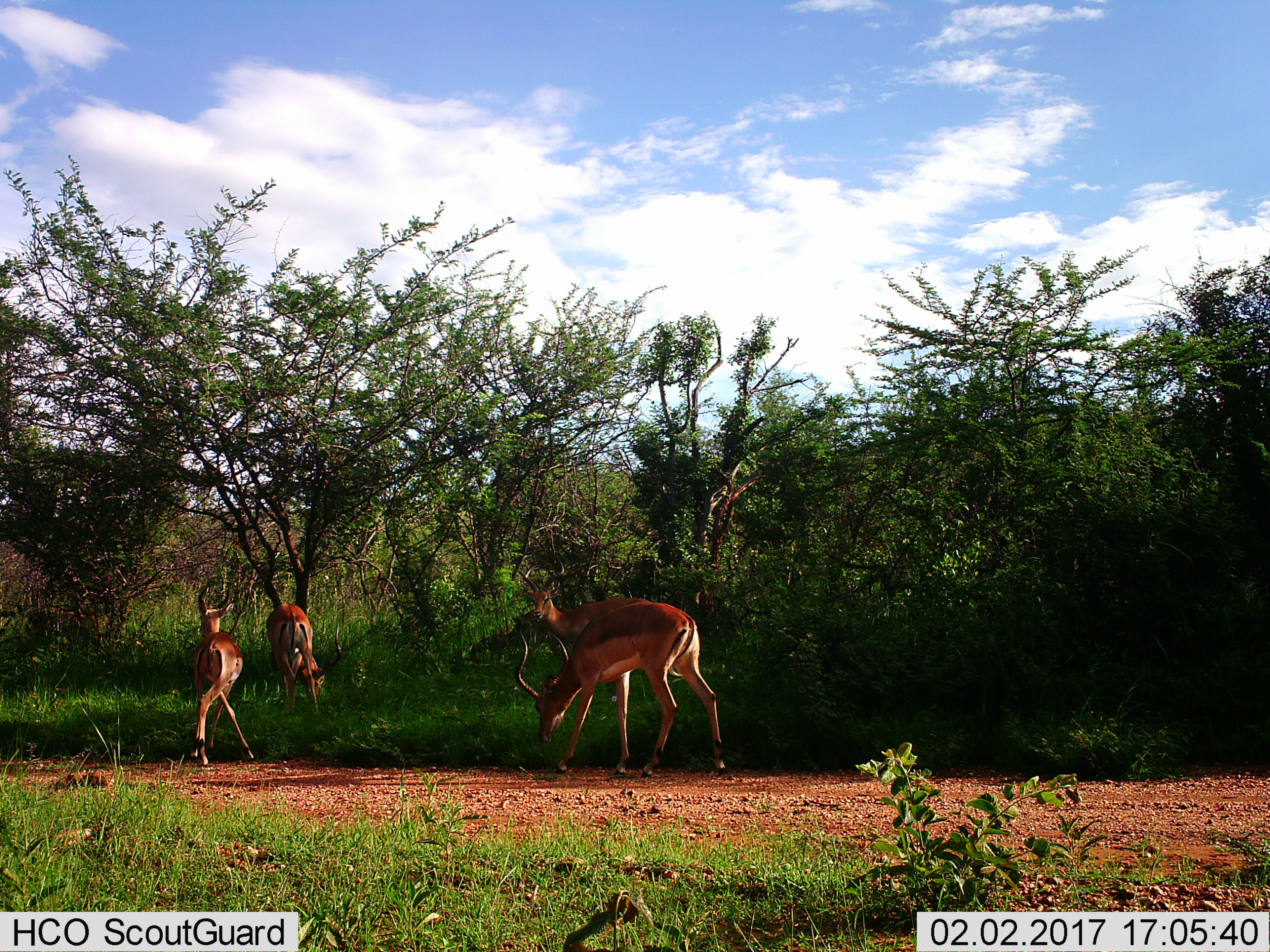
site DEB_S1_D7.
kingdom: Animalia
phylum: Chordata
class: Mammalia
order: Artiodactyla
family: Bovidae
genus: Aepyceros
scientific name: Aepyceros melampus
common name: impala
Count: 4.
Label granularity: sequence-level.